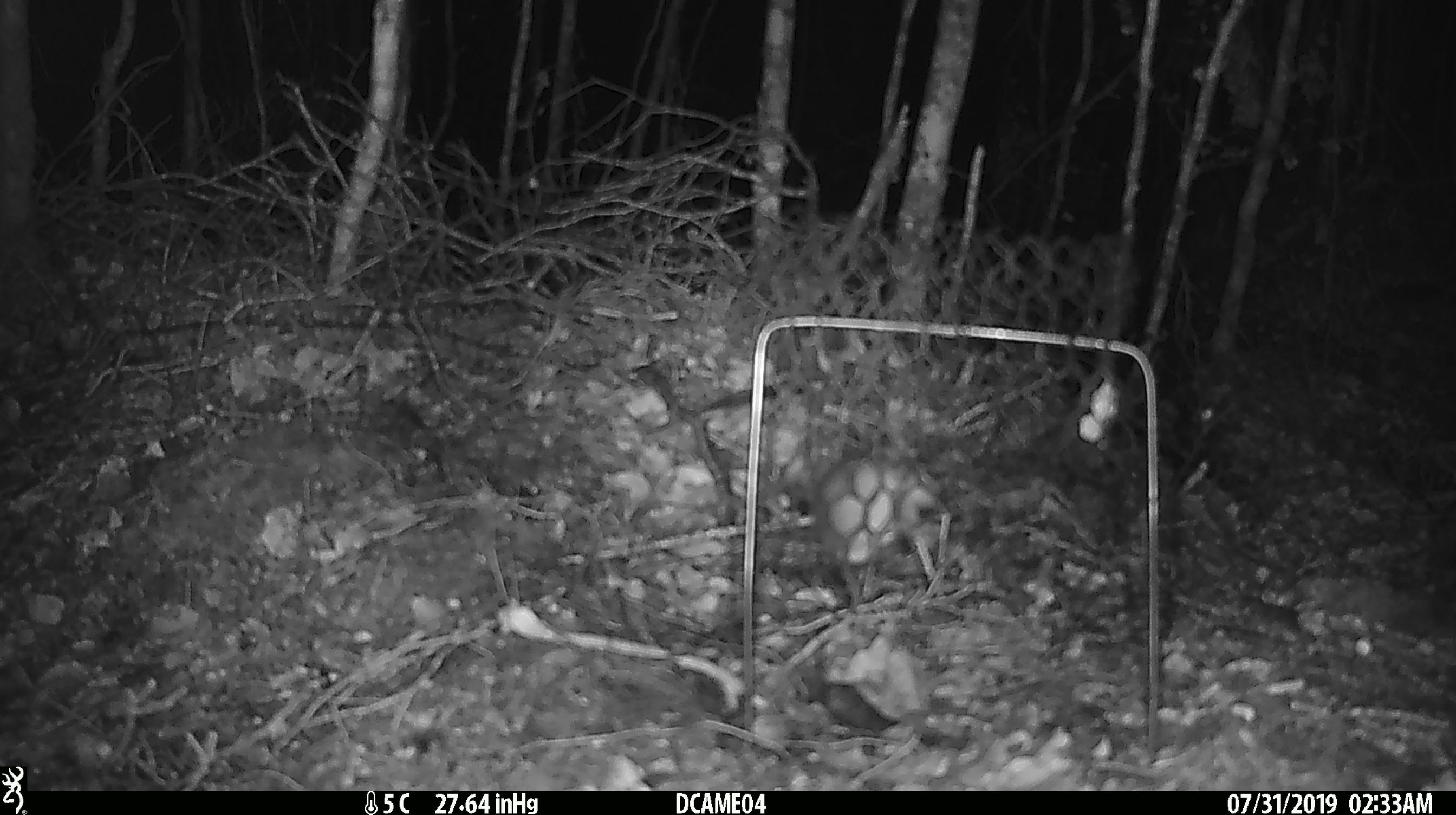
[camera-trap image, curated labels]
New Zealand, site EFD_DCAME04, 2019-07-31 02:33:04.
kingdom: Animalia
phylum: Chordata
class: Mammalia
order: Rodentia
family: Muridae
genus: Mus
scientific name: Mus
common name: mouse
Mouse (Mus).